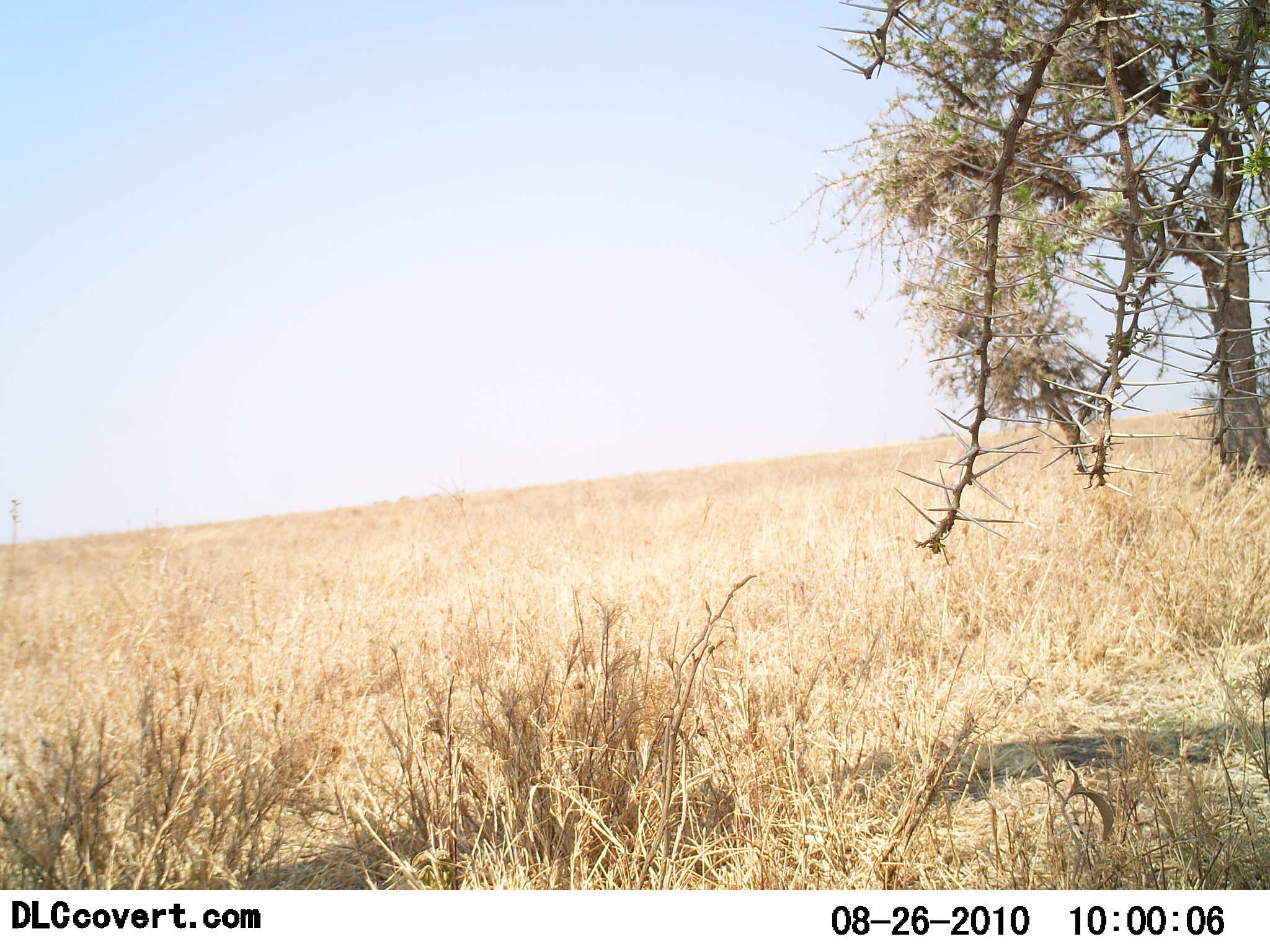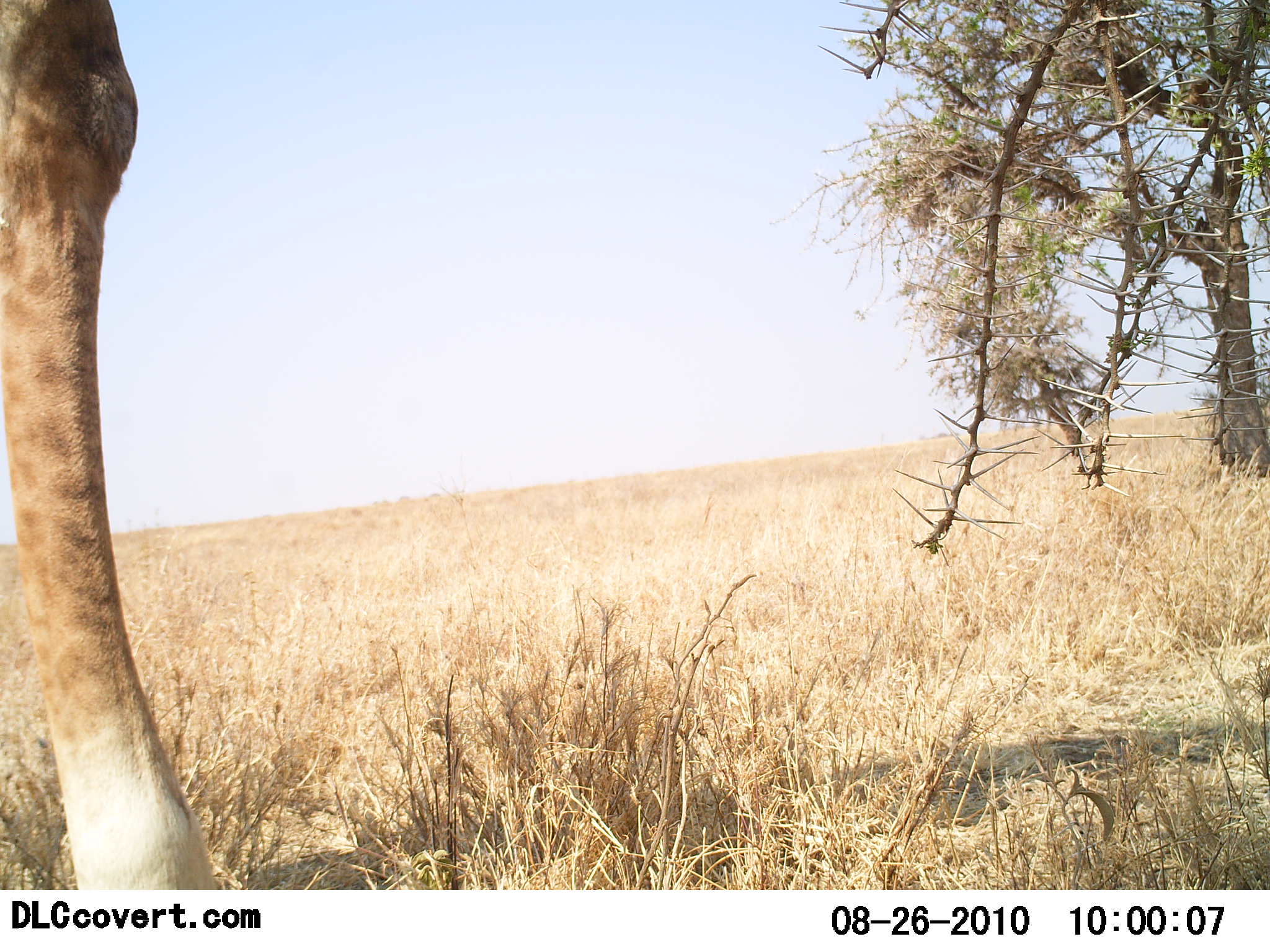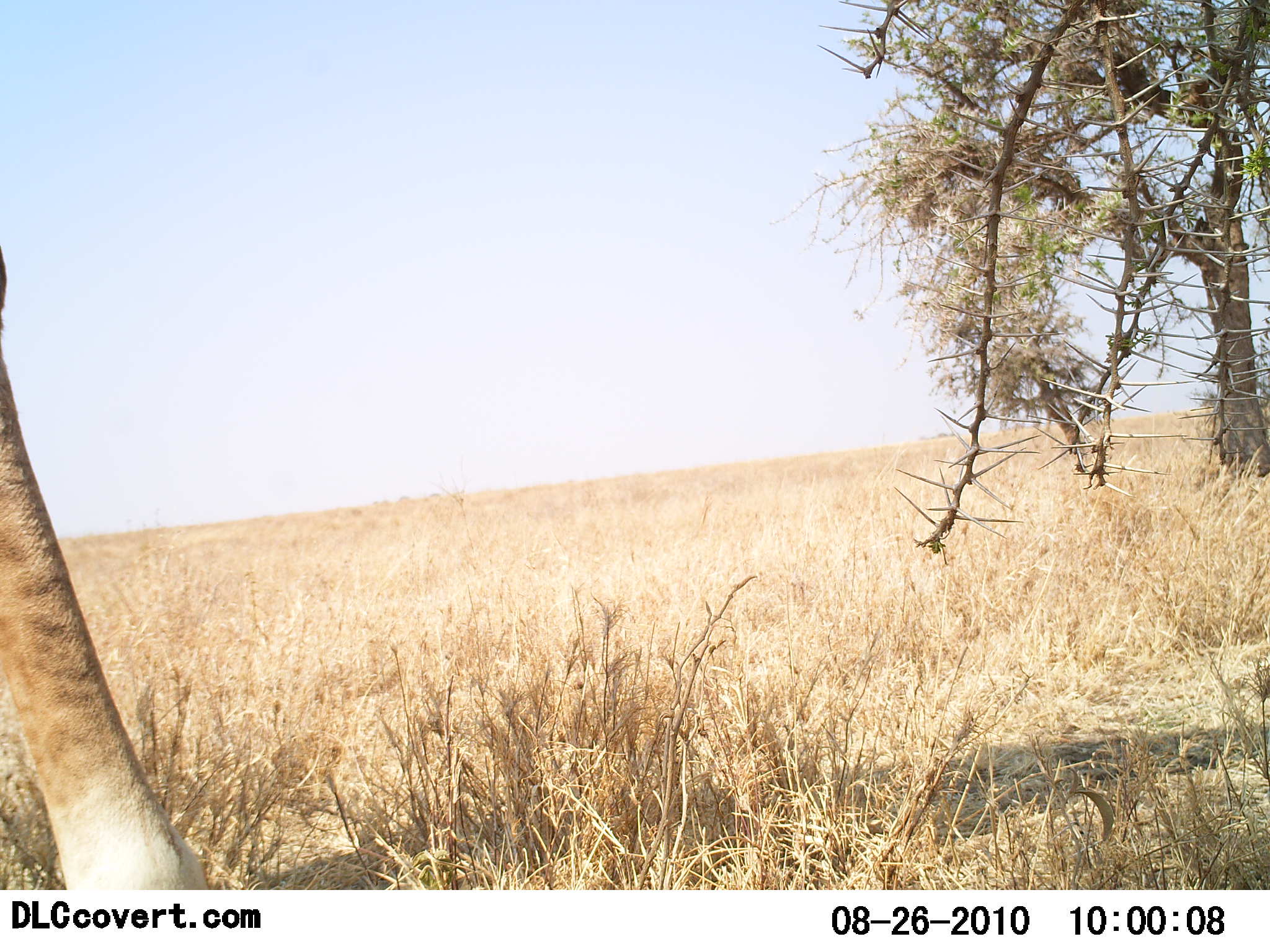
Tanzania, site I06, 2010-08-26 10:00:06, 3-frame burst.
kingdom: Animalia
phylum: Chordata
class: Mammalia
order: Artiodactyla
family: Giraffidae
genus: Giraffa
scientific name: Giraffa camelopardalis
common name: giraffe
Giraffe (Giraffa camelopardalis), count 1. Behavior (volunteer vote fractions): standing 36%, resting 0%, moving 71%, interacting 0%. Young present (vote fraction): 0%. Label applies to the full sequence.